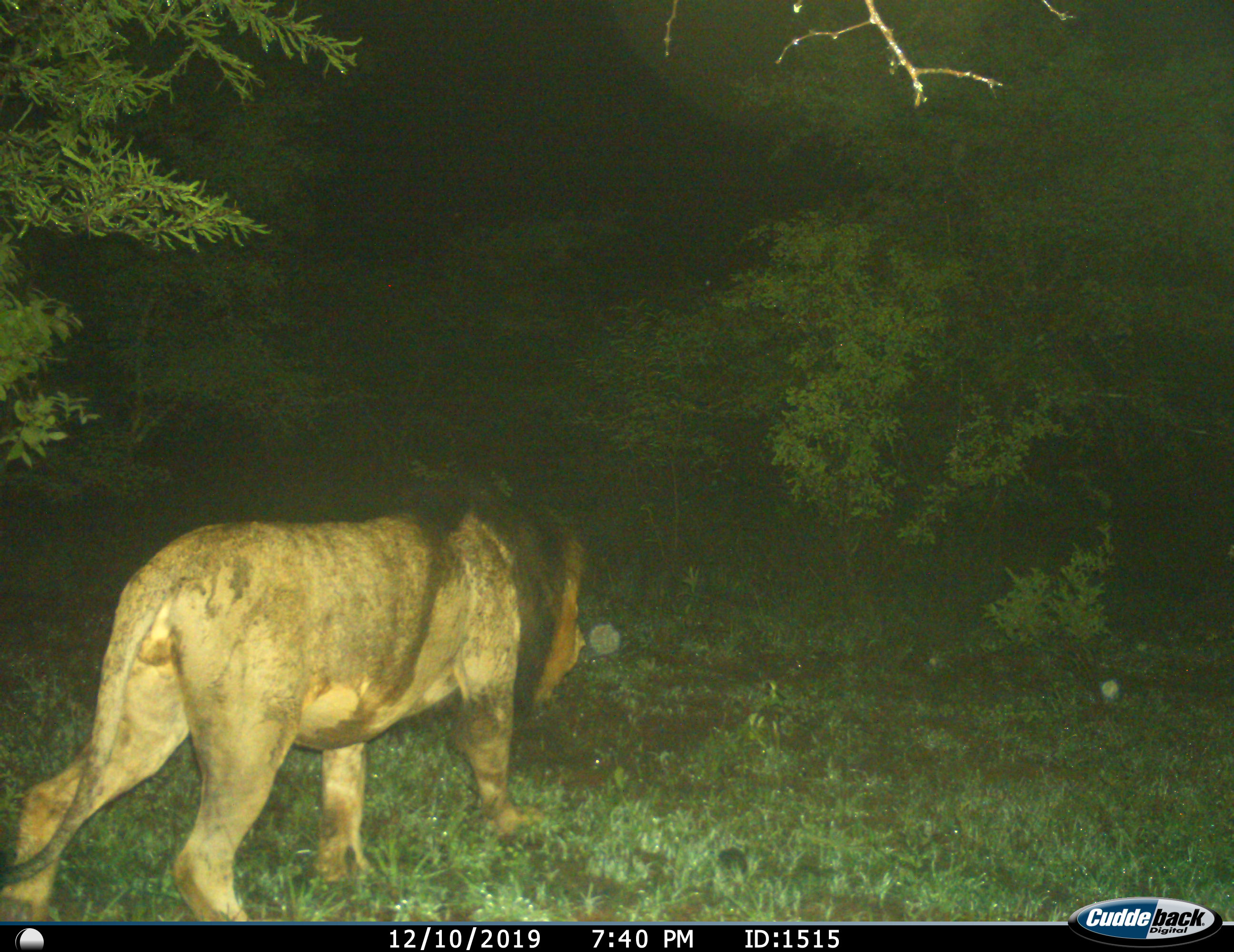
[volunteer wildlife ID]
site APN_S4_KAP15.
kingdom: Animalia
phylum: Chordata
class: Mammalia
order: Carnivora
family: Felidae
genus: Panthera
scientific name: Panthera leo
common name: lion male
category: lionmale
Lionmale (lion male) (Panthera leo), count 1. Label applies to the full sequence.